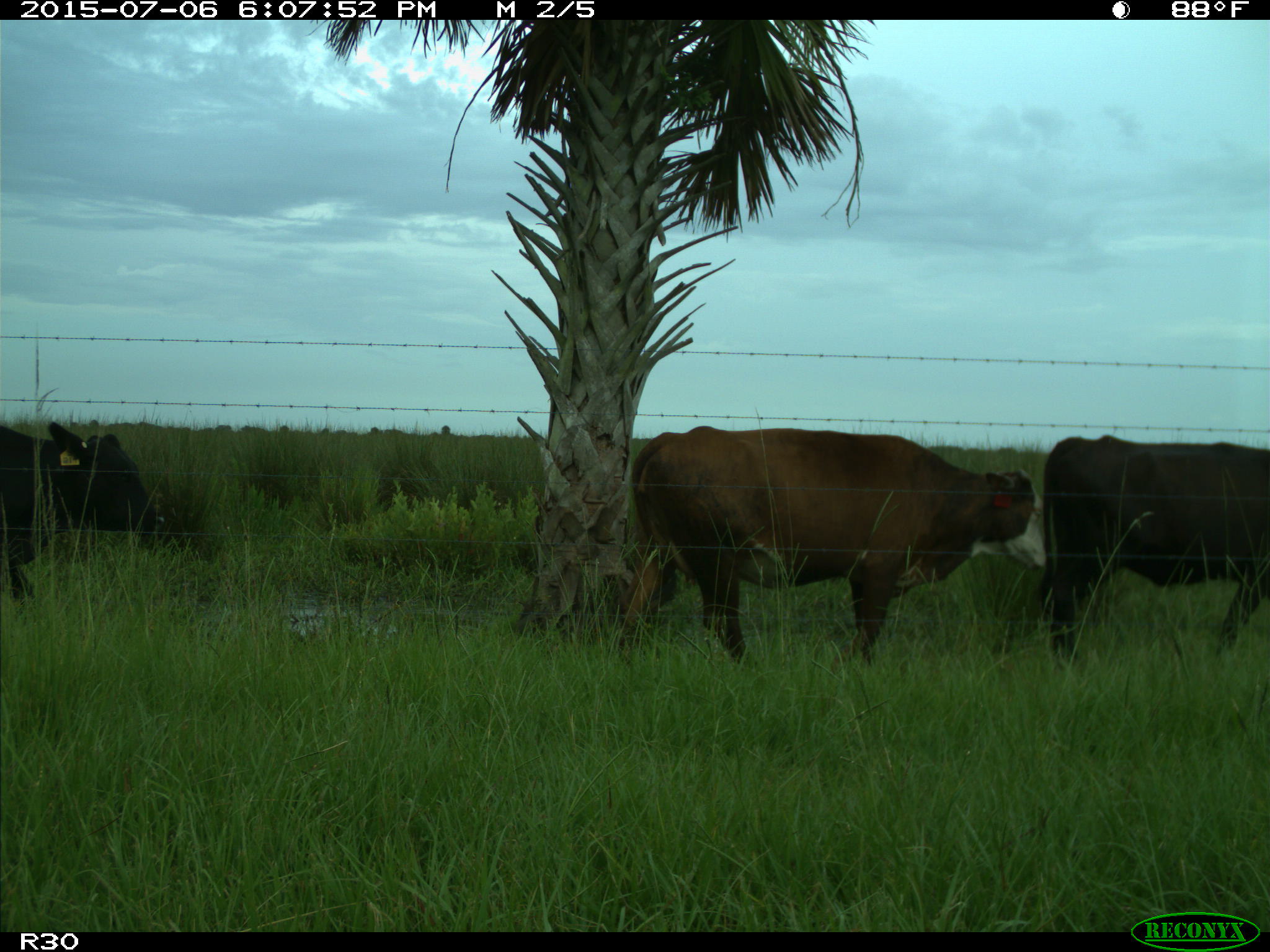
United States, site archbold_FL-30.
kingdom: Animalia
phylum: Chordata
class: Mammalia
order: Artiodactyla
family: Bovidae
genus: Bos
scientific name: Bos taurus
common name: domestic cow